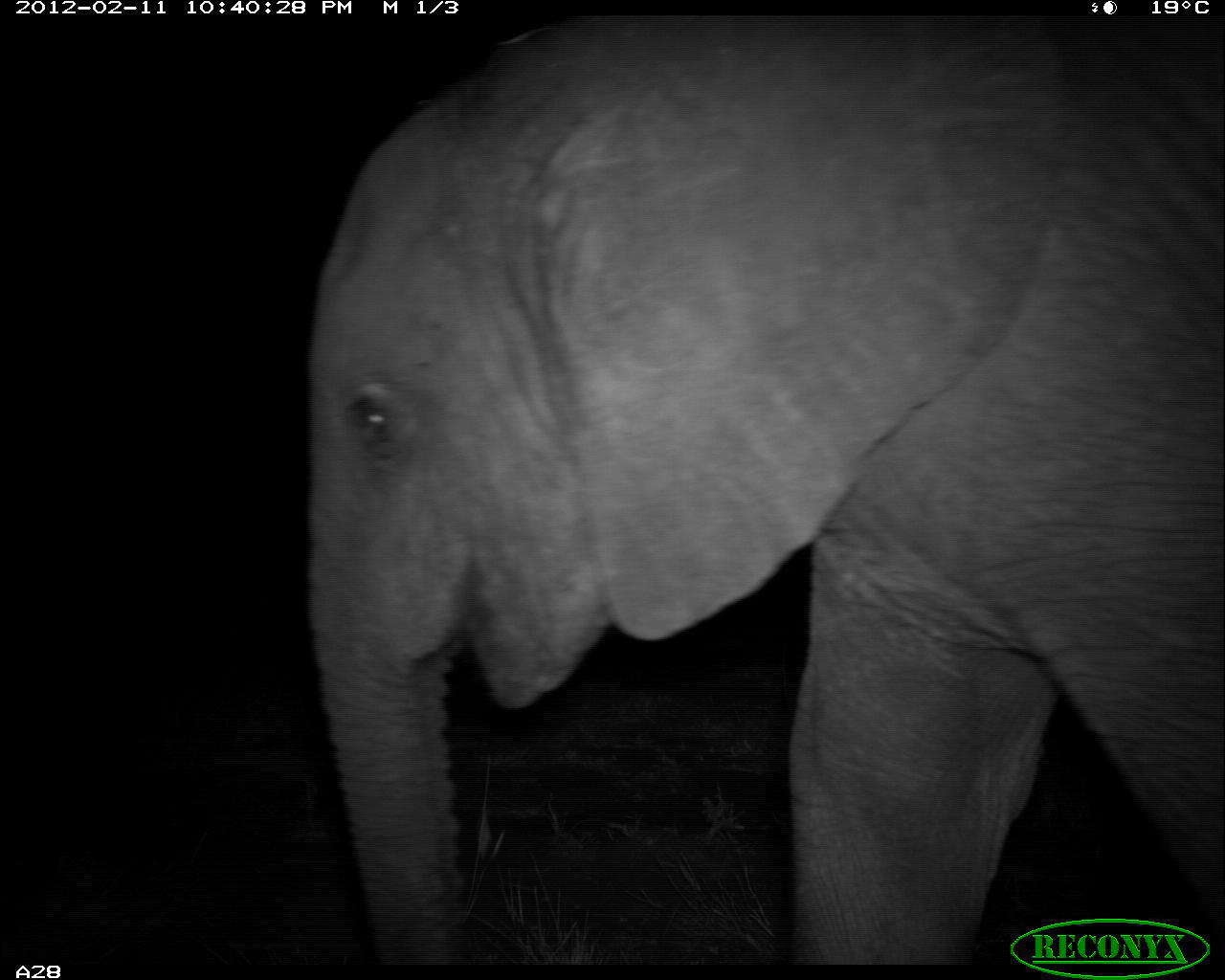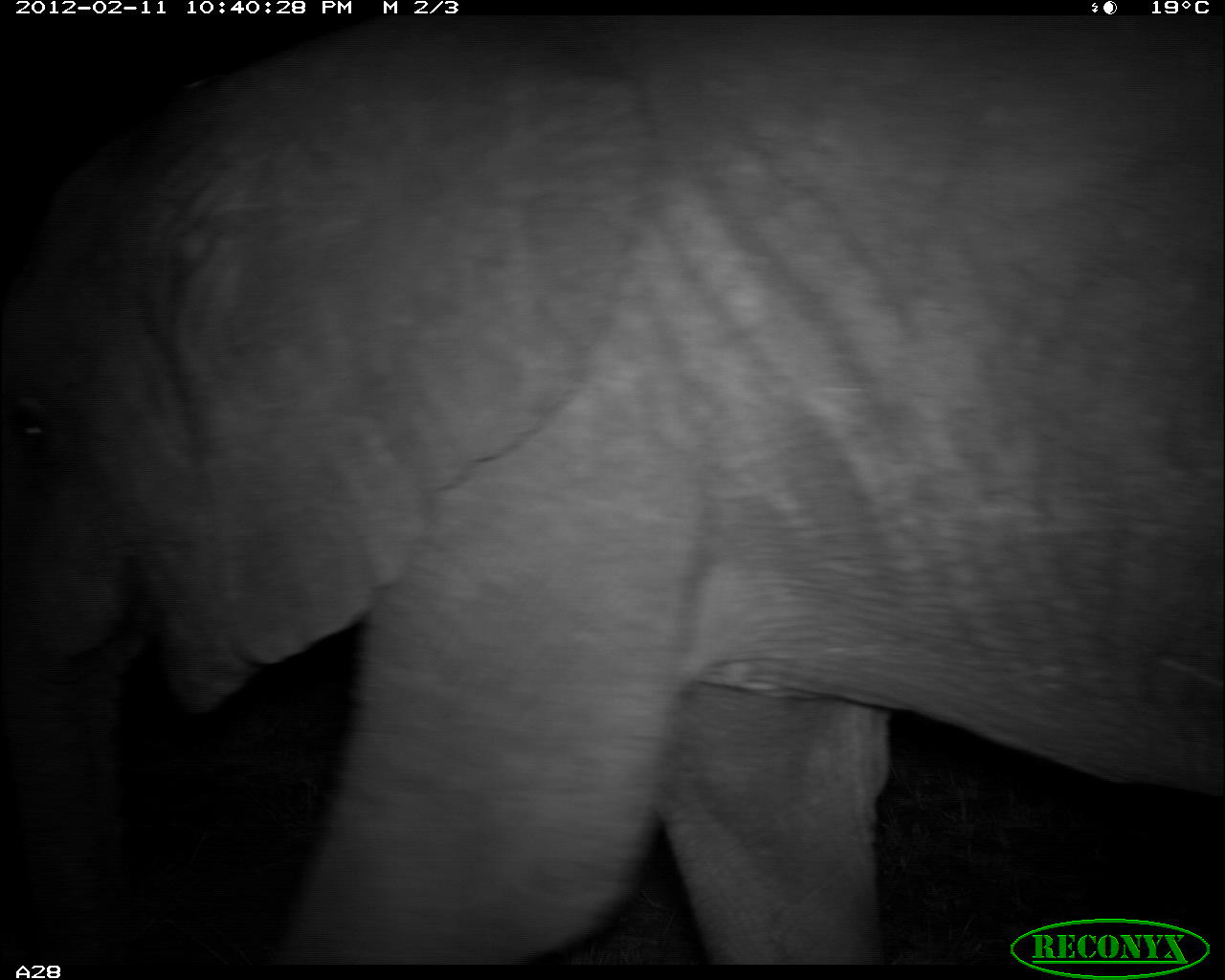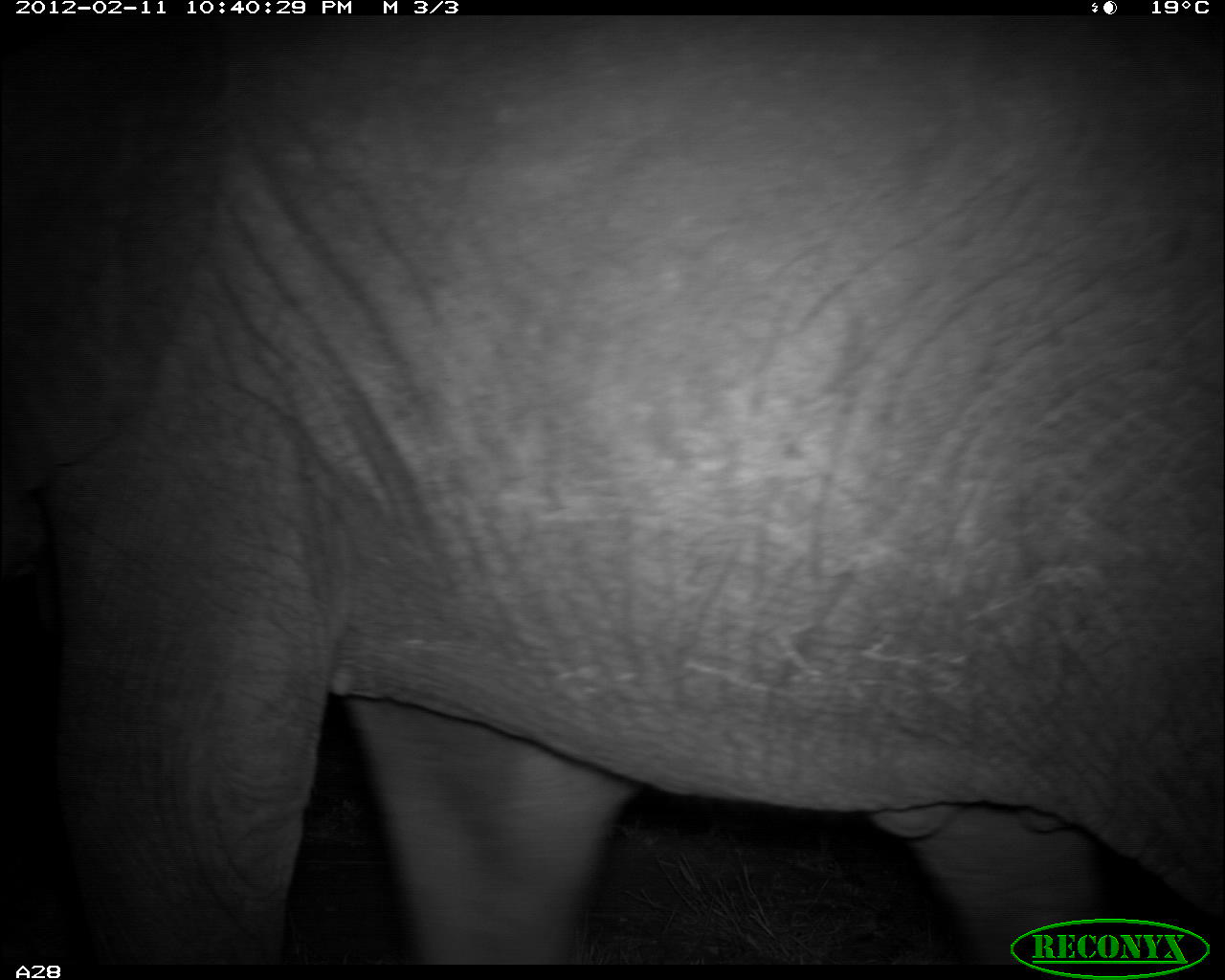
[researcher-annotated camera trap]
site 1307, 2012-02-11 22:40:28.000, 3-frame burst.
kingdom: Animalia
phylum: Chordata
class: Mammalia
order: Proboscidea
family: Elephantidae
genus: Loxodonta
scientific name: Loxodonta africana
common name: african bush elephant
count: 1